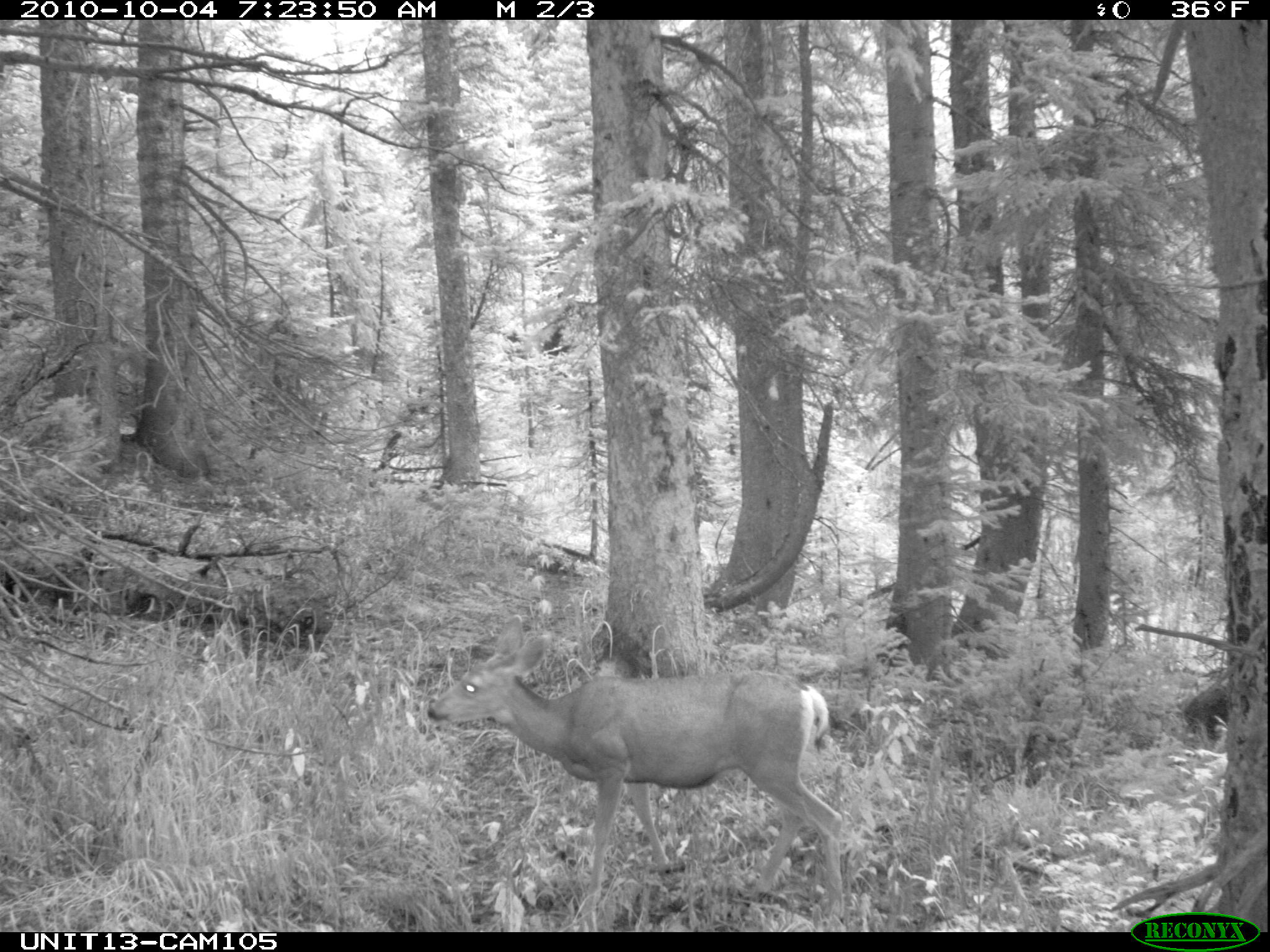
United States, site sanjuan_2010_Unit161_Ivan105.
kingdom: Animalia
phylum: Chordata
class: Mammalia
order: Artiodactyla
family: Cervidae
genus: Odocoileus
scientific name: Odocoileus hemionus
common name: mule deer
Odocoileus hemionus (mule deer).